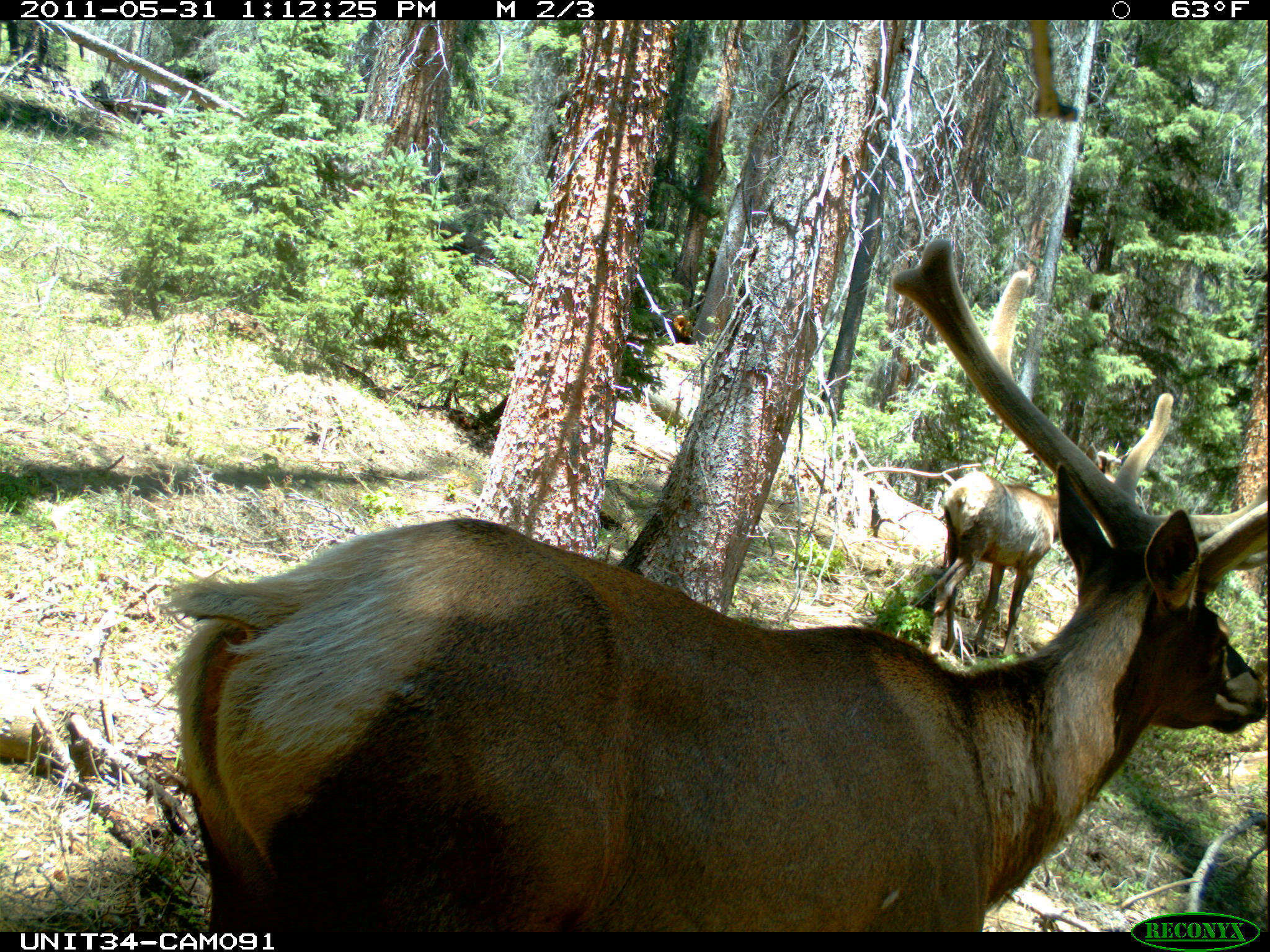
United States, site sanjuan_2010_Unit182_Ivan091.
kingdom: Animalia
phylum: Chordata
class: Mammalia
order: Artiodactyla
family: Cervidae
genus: Cervus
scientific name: Cervus elaphus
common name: red deer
Cervus elaphus (red deer).